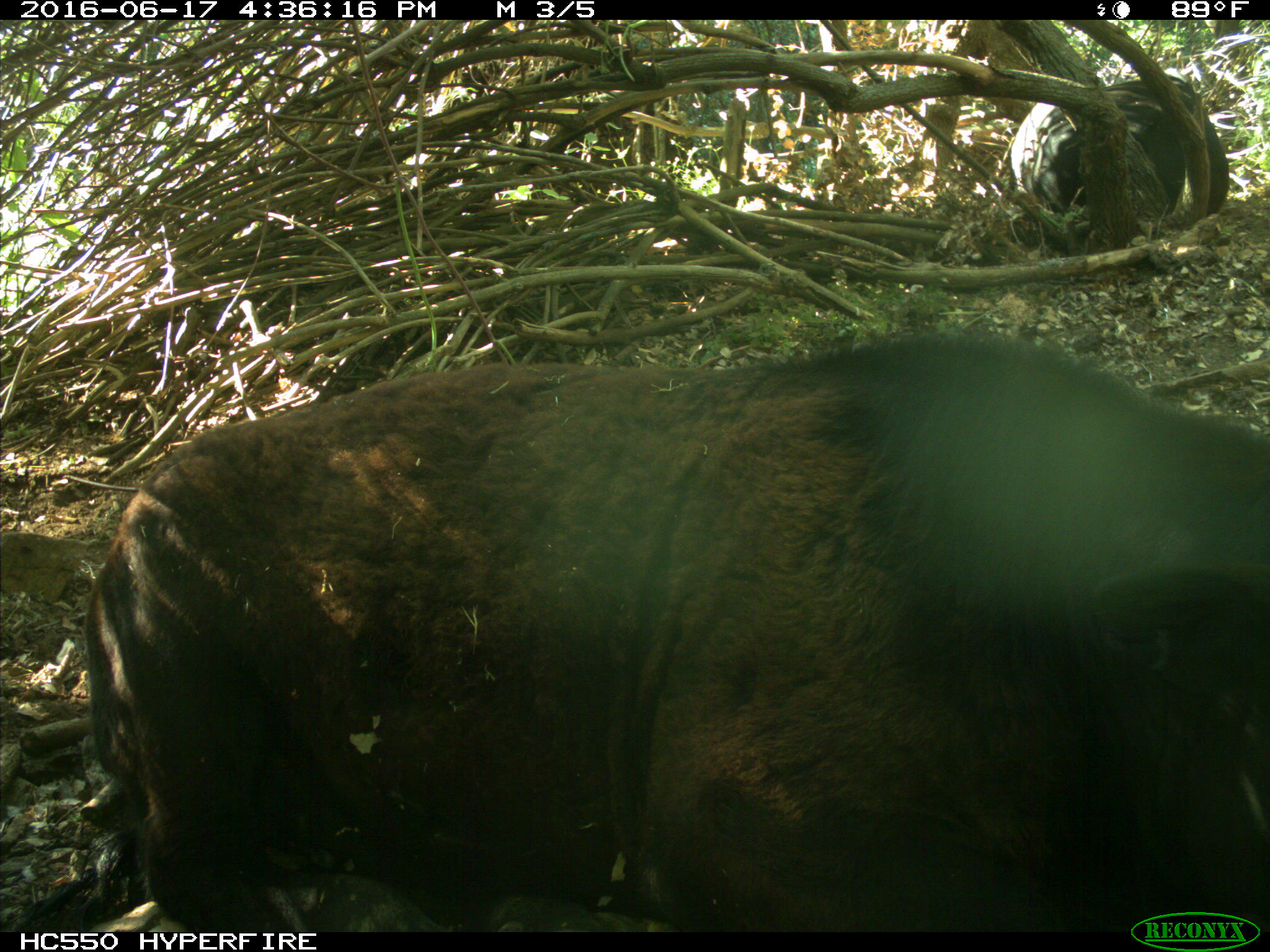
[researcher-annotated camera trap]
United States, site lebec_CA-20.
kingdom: Animalia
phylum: Chordata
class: Mammalia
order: Artiodactyla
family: Bovidae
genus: Bos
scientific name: Bos taurus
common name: domestic cow